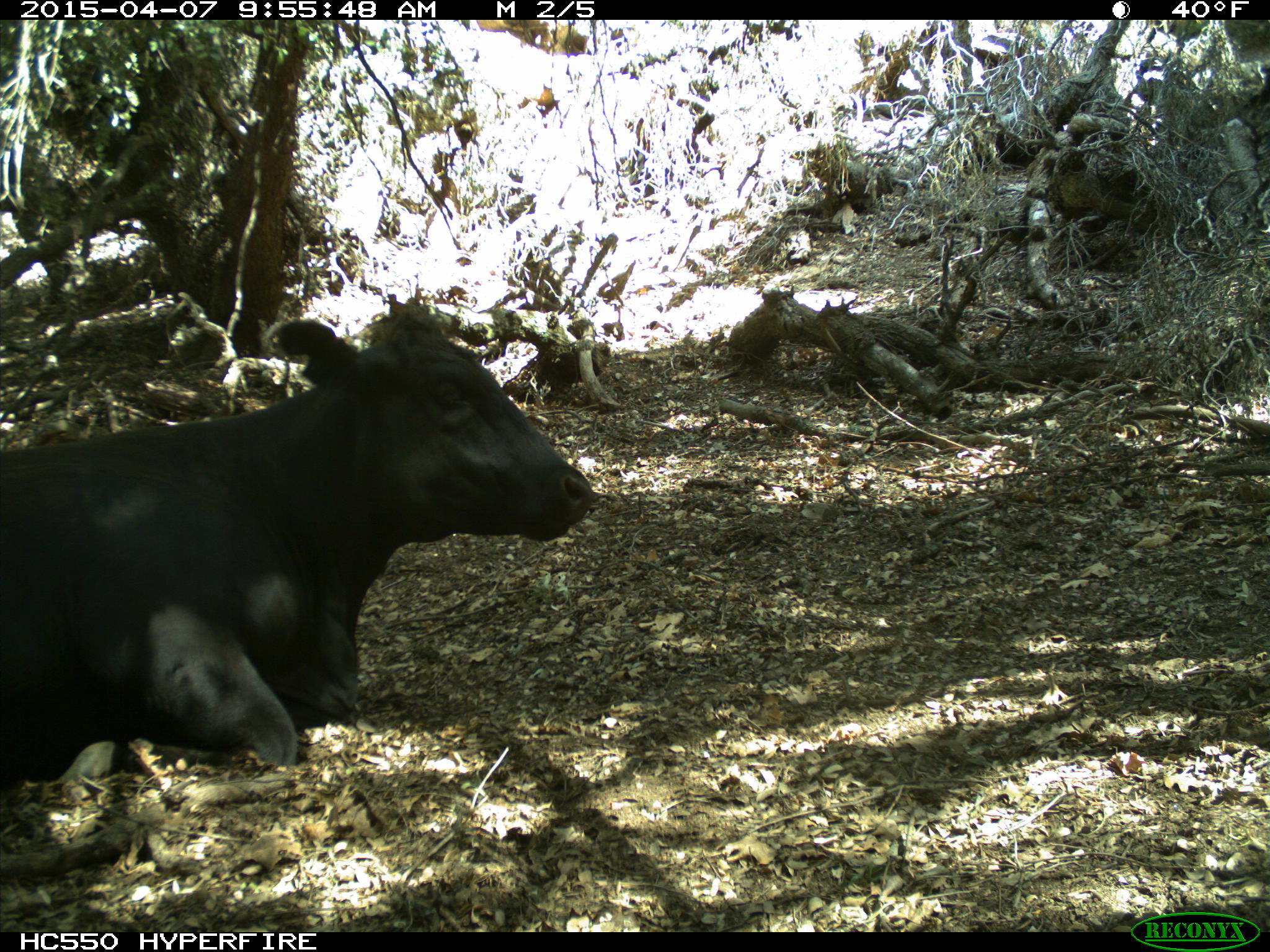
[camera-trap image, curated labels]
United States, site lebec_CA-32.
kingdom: Animalia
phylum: Chordata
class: Mammalia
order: Artiodactyla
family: Bovidae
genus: Bos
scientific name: Bos taurus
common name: domestic cow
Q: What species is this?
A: Bos taurus (domestic cow).